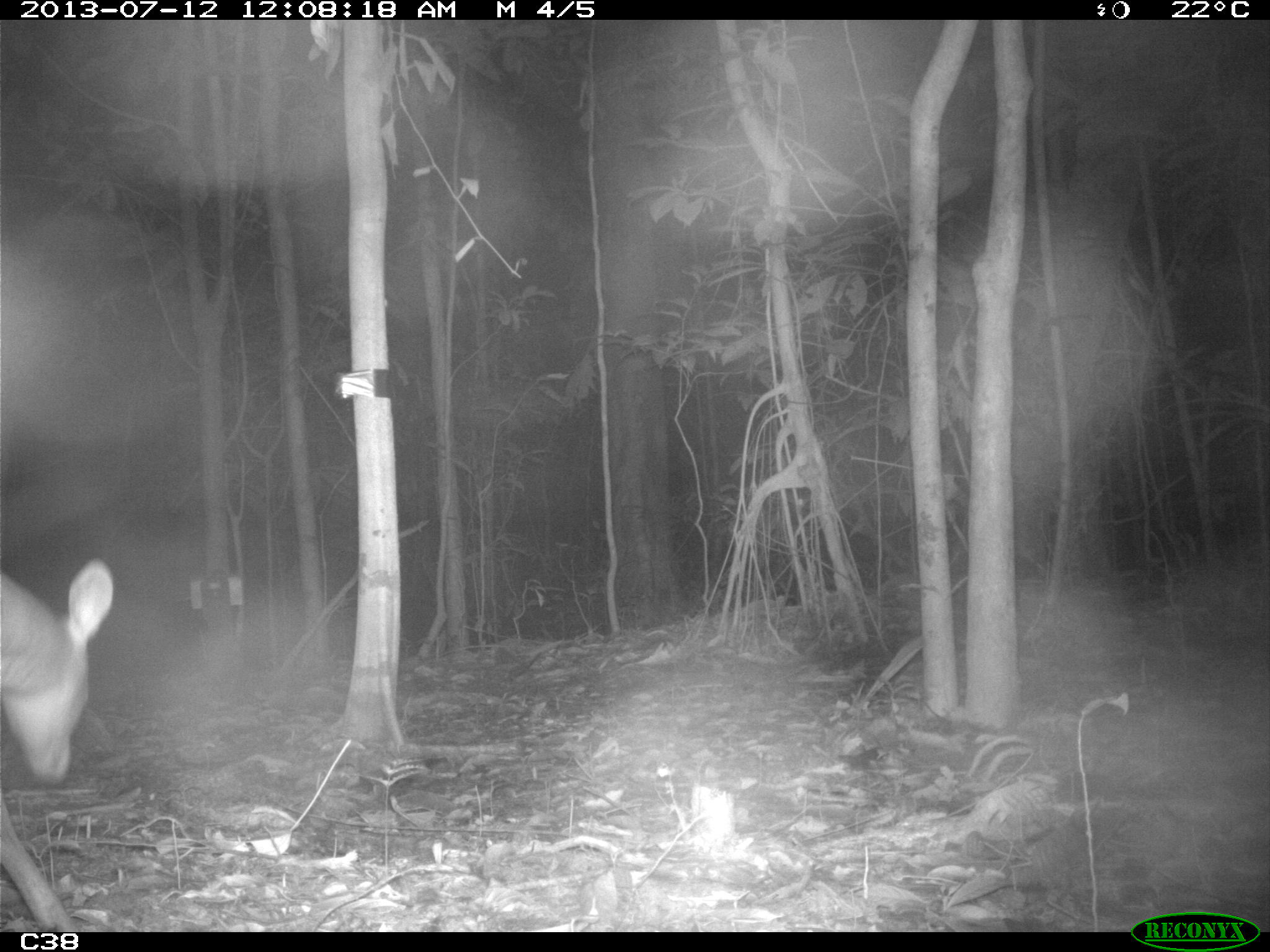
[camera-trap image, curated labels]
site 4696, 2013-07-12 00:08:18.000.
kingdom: Animalia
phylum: Chordata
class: Mammalia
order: Artiodactyla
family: Cervidae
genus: Mazama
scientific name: Mazama americana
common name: red brocket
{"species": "Mazama americana (red brocket)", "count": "1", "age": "adult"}